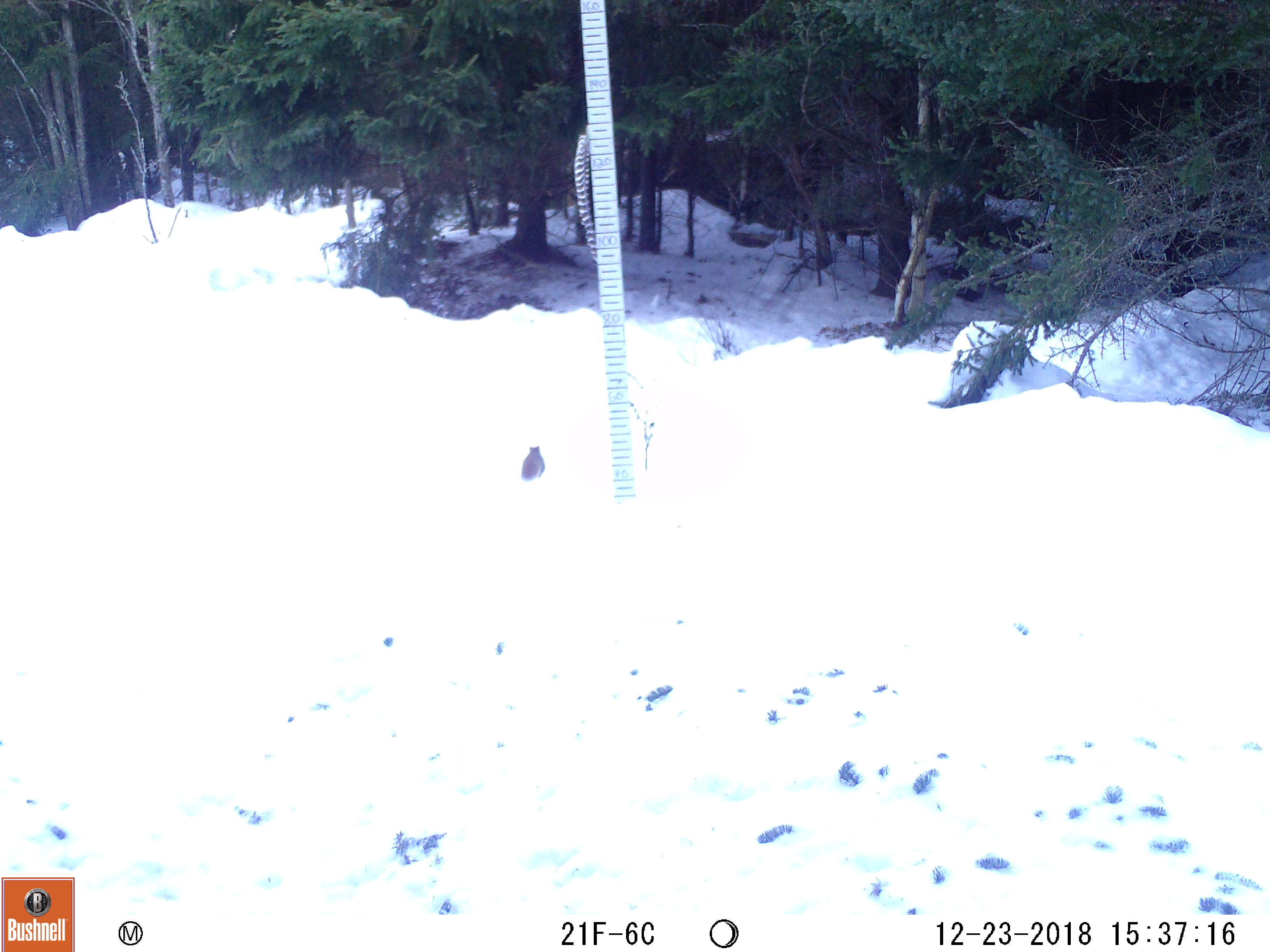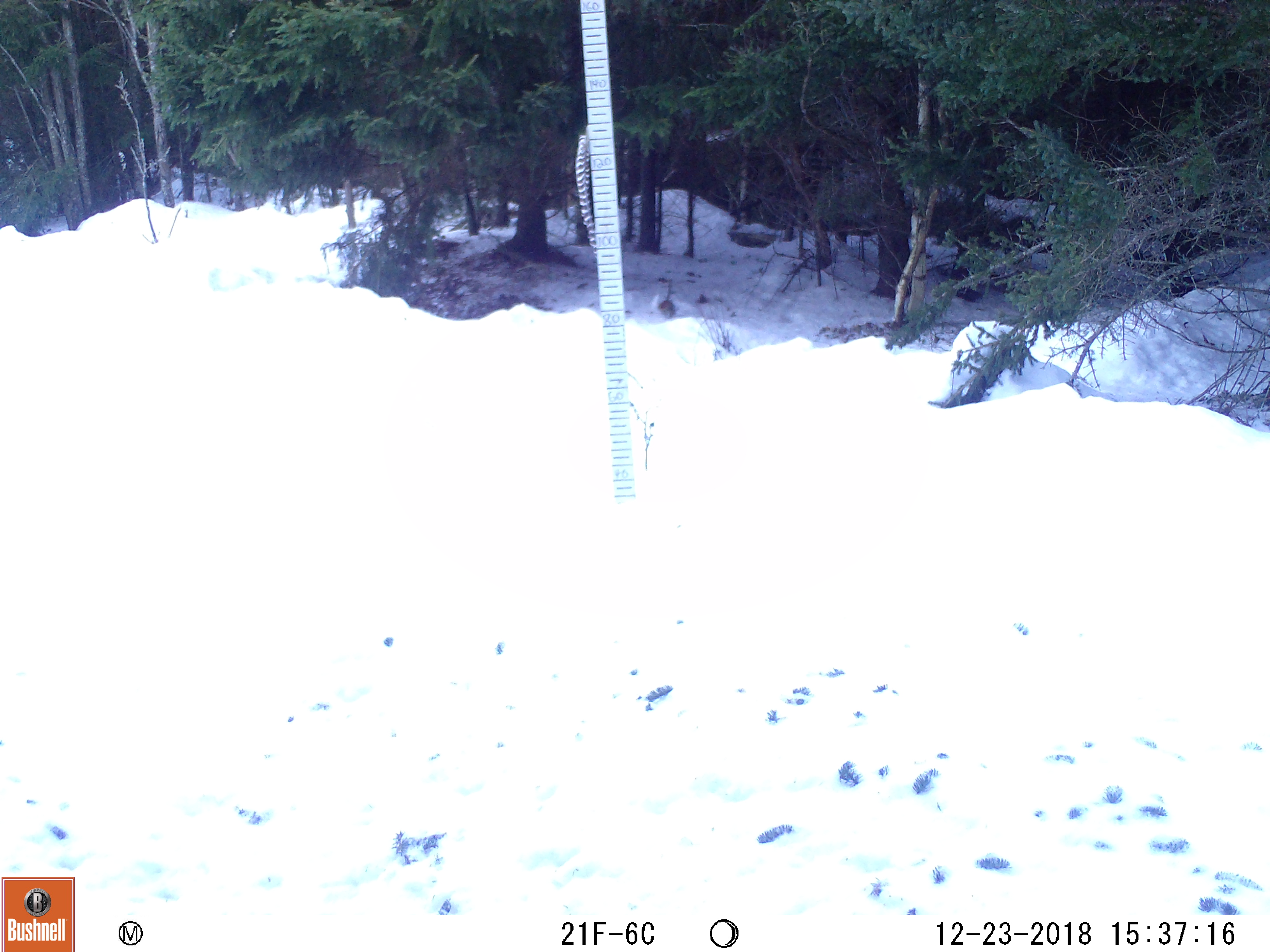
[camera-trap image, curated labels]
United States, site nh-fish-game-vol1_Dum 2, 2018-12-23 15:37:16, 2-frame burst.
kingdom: Animalia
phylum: Chordata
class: Mammalia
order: Rodentia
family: Sciuridae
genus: Tamiasciurus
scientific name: Tamiasciurus hudsonicus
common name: red squirrel